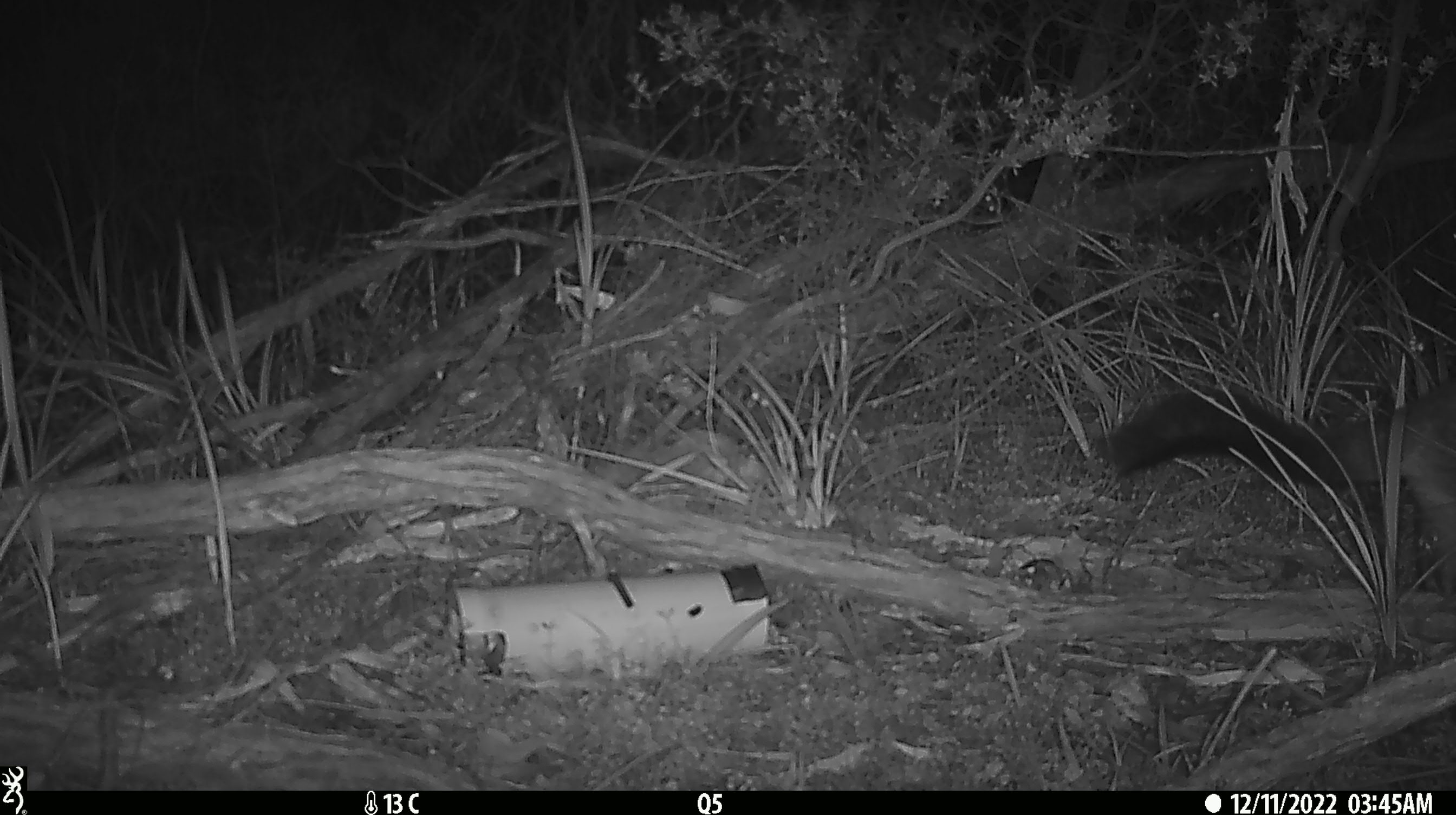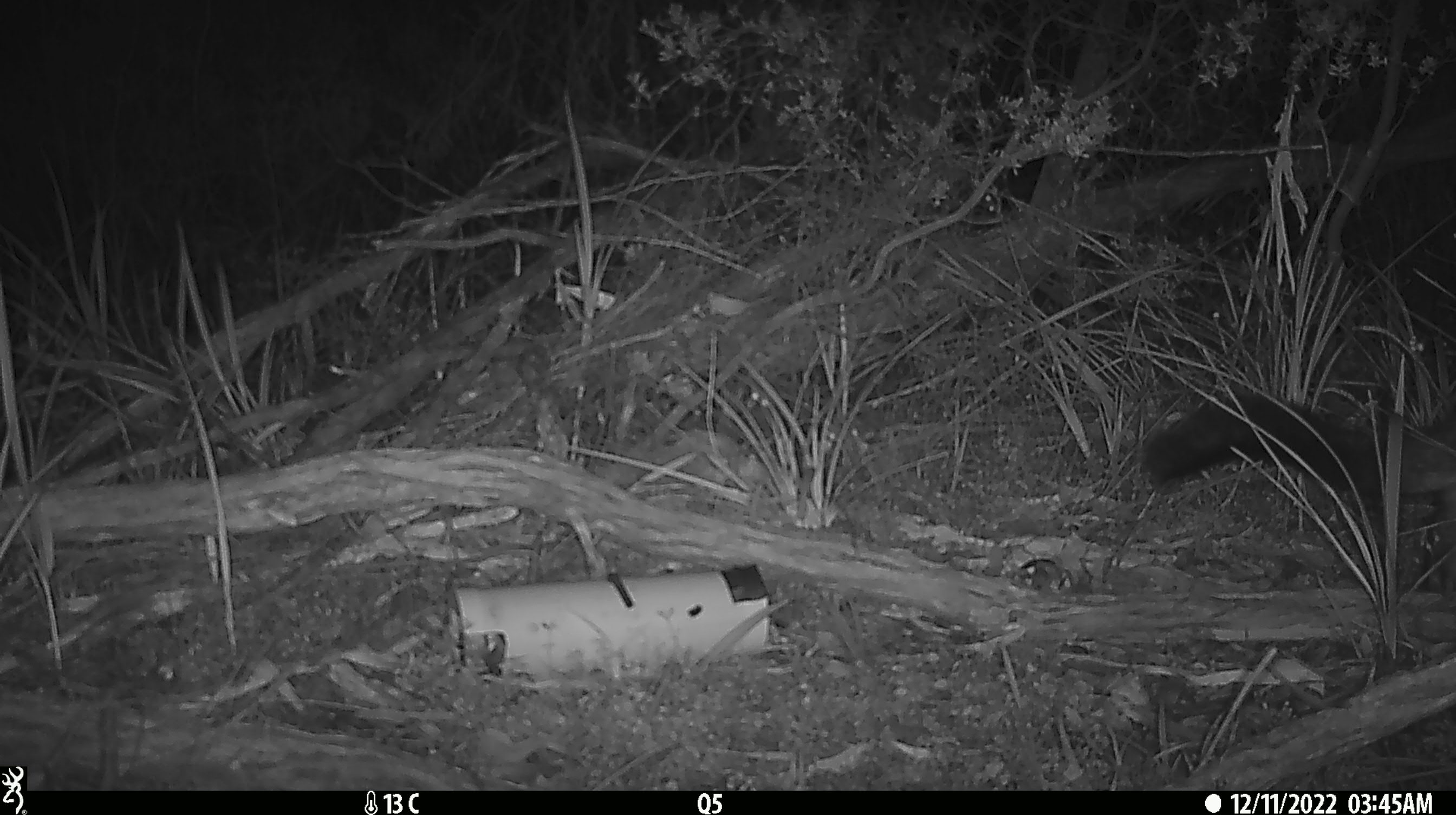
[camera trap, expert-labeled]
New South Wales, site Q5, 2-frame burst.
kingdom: Animalia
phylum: Chordata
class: Mammalia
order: Diprotodontia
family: Phalangeridae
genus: Trichosurus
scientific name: Trichosurus vulpecula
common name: common brushtail possum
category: possum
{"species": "possum (common brushtail possum) (Trichosurus vulpecula)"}